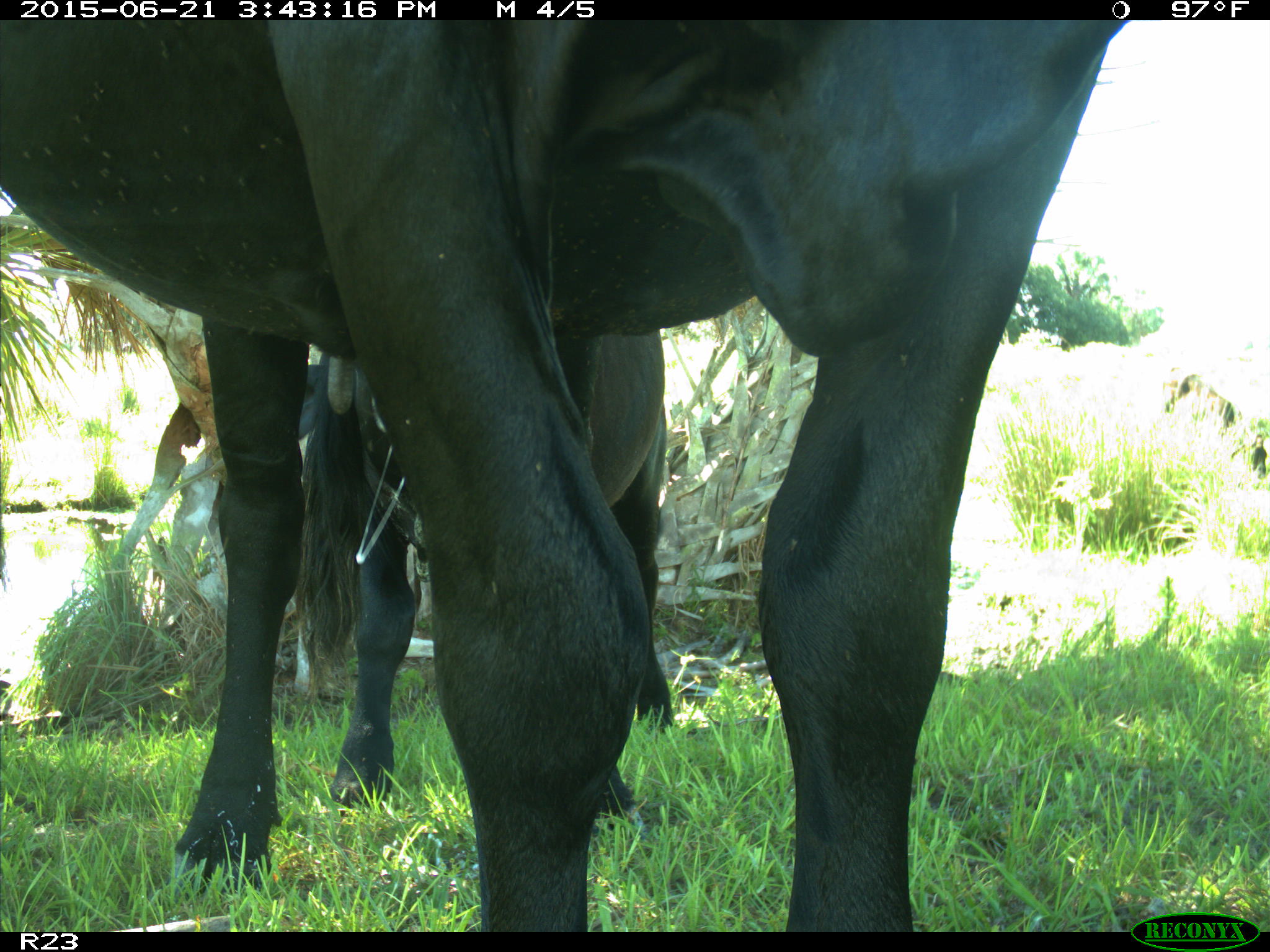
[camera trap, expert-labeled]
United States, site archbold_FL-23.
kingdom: Animalia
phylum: Chordata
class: Mammalia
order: Artiodactyla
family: Bovidae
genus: Bos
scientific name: Bos taurus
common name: domestic cow